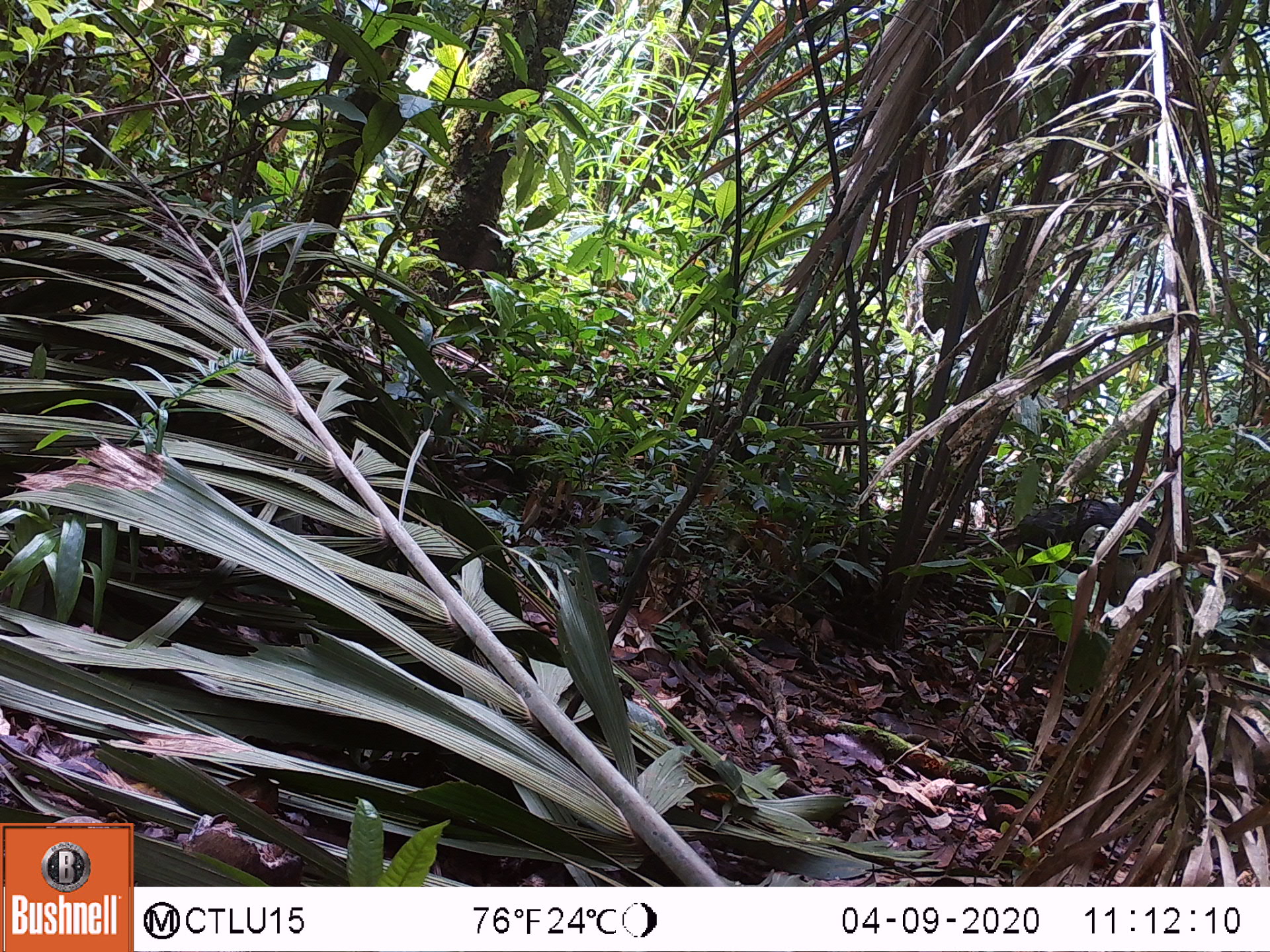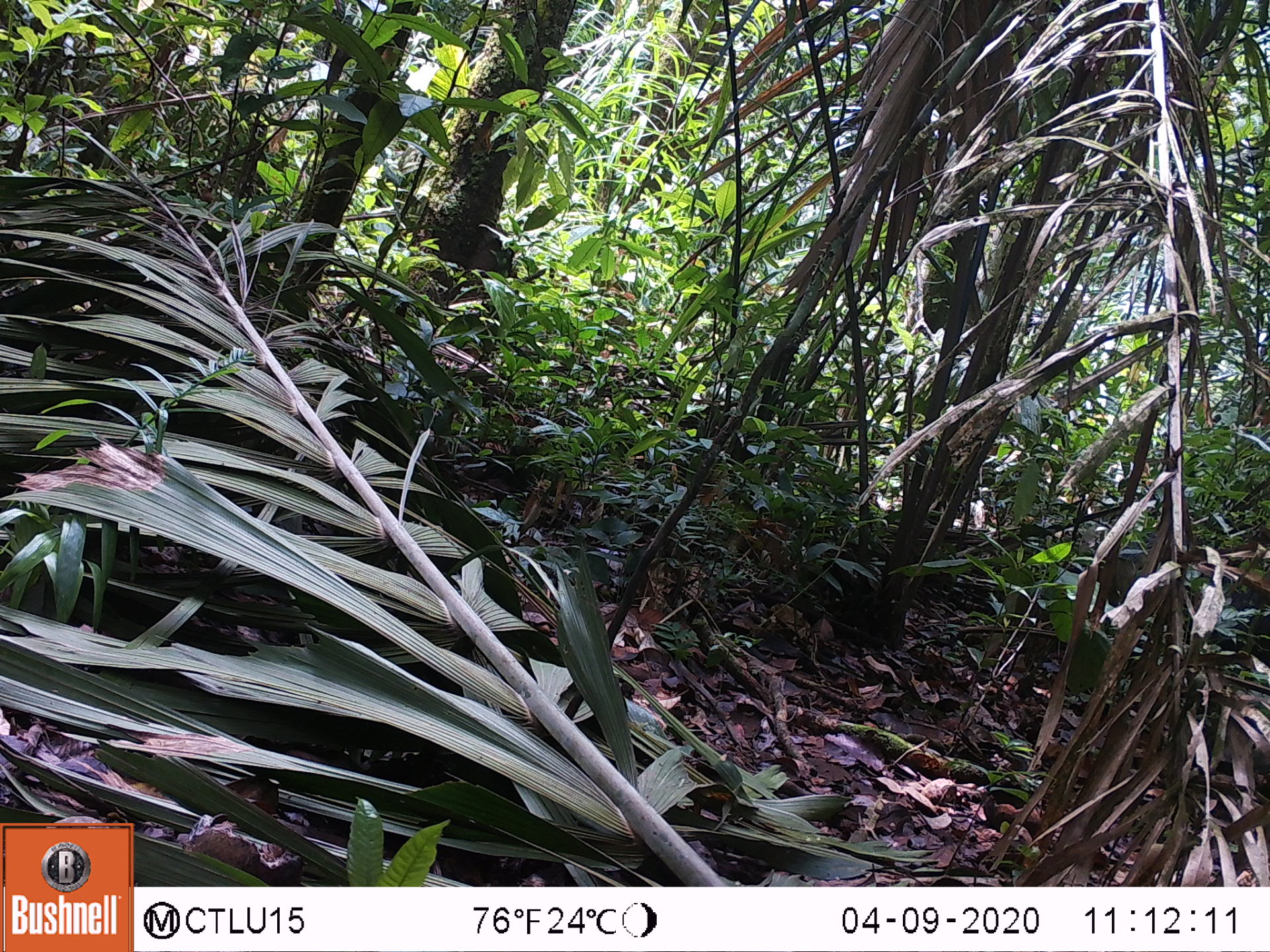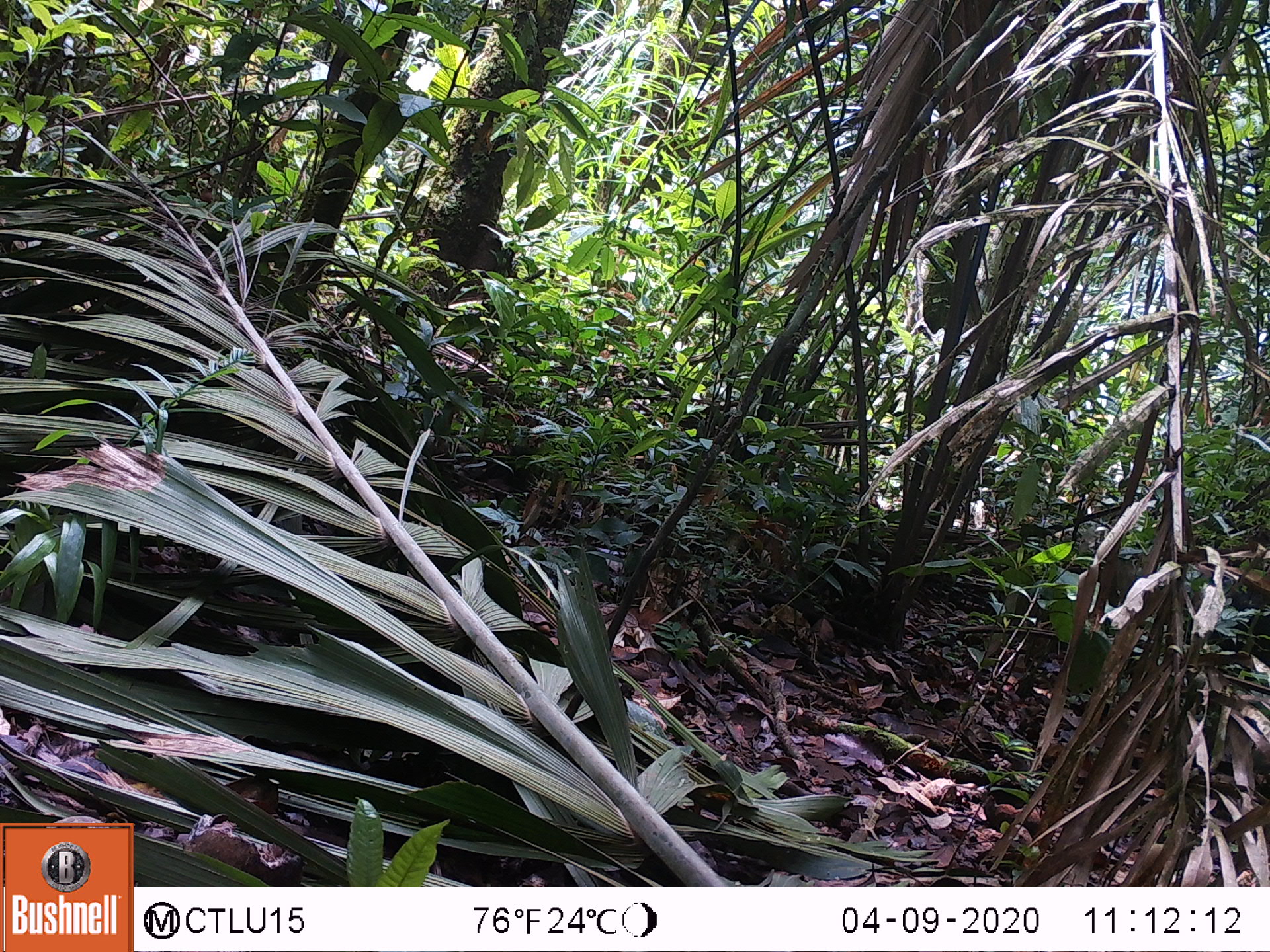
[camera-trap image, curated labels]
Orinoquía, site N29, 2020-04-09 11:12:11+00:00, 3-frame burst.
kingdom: Animalia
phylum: Chordata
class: Mammalia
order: Artiodactyla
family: Tayassuidae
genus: Pecari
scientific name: Pecari tajacu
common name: collared peccary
Collared peccary (Pecari tajacu).